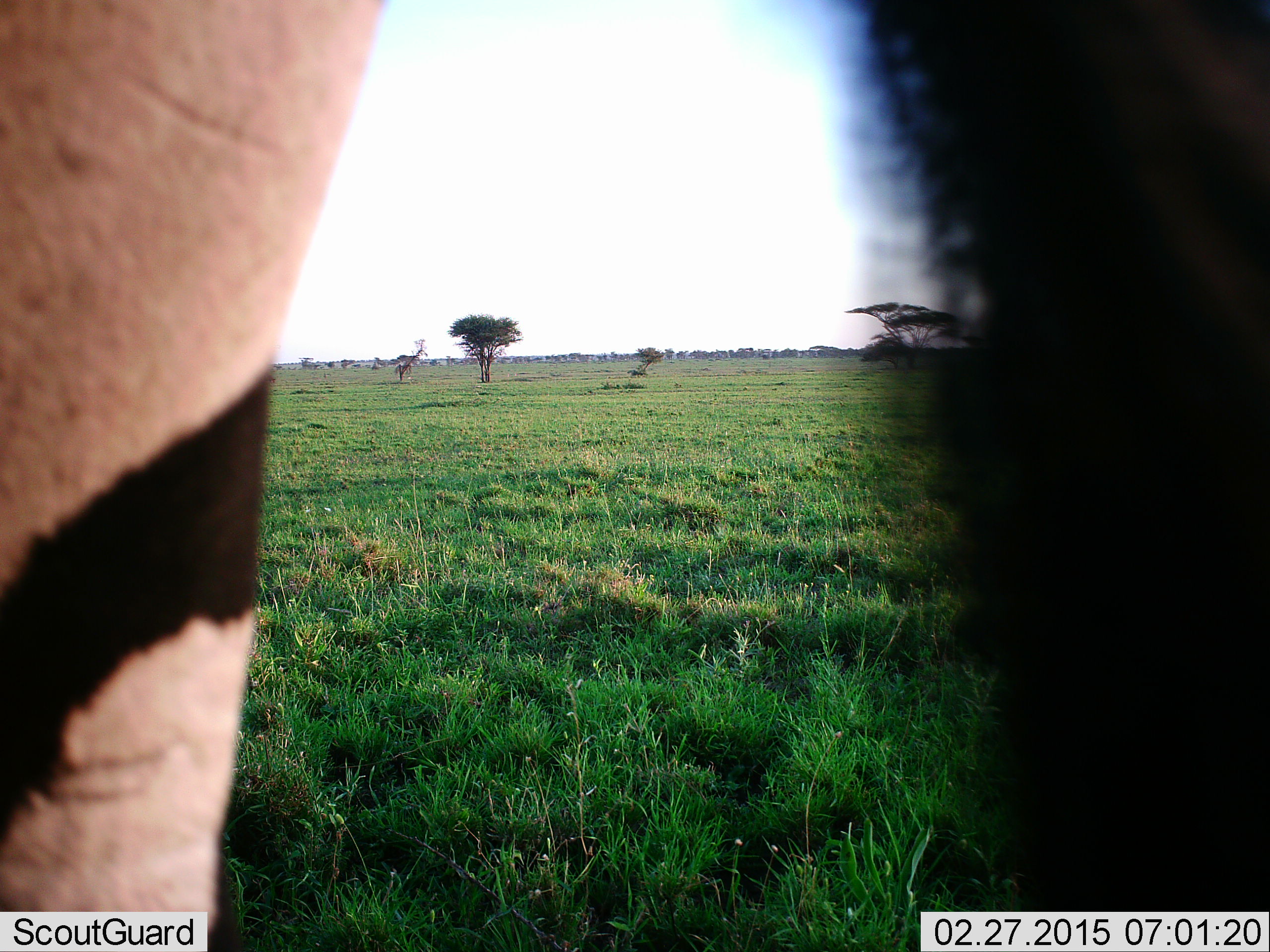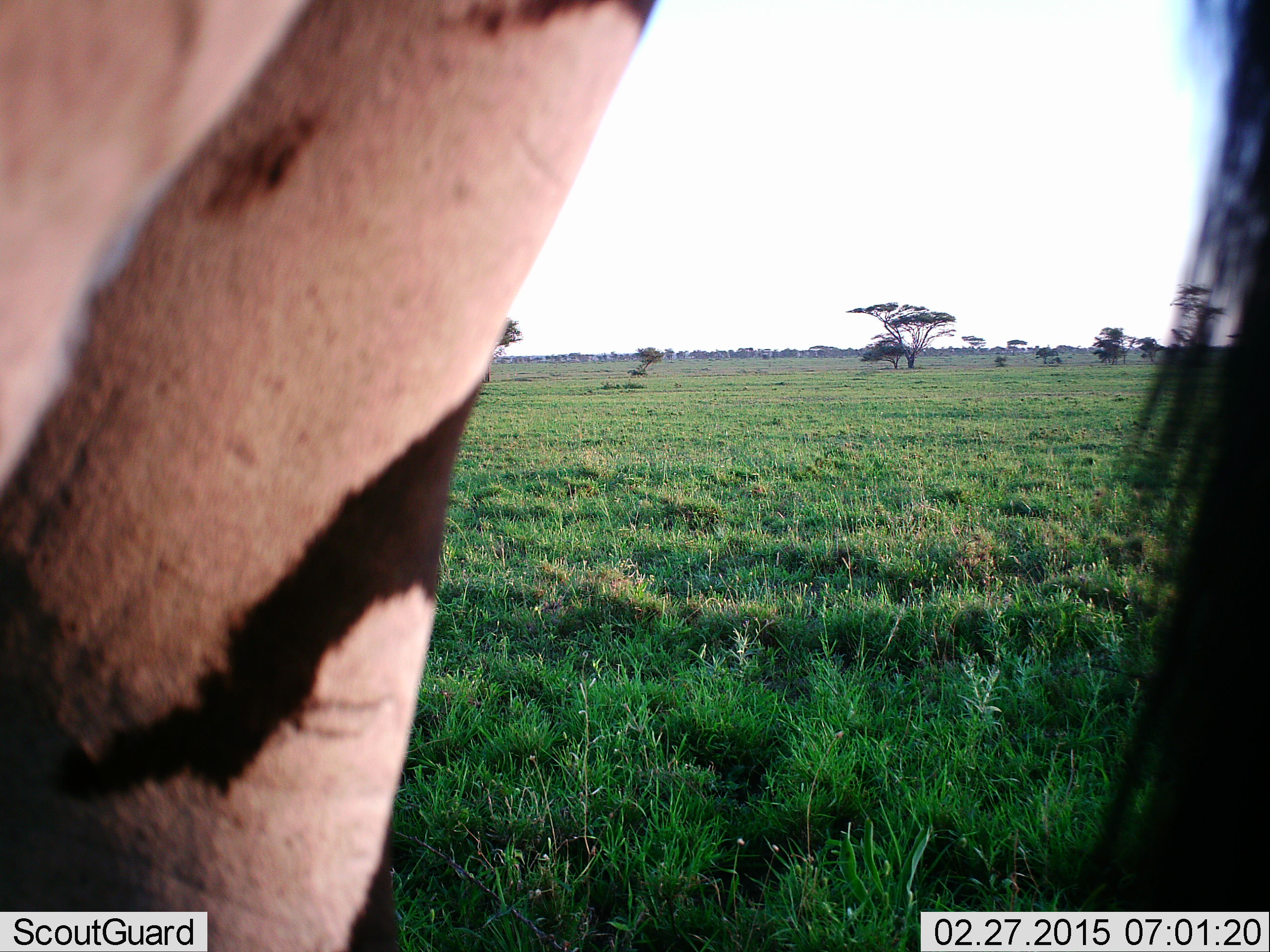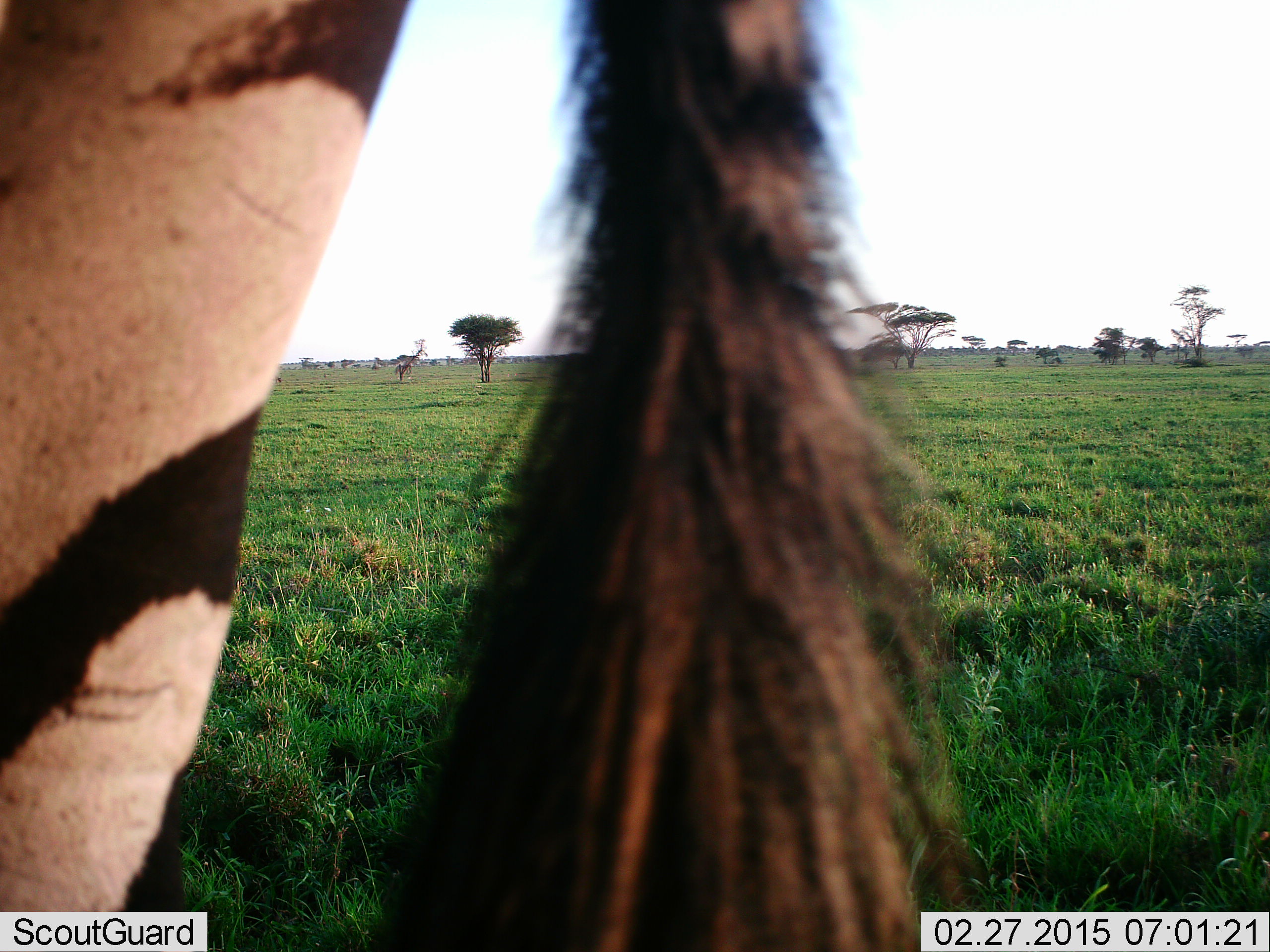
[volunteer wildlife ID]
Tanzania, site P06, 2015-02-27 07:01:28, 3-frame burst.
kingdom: Animalia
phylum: Chordata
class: Mammalia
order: Perissodactyla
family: Equidae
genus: Equus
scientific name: Equus quagga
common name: plains zebra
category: zebra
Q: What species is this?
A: Zebra (plains zebra) (Equus quagga).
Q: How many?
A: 1.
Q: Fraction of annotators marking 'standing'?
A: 60%.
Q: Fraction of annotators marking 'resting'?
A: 0%.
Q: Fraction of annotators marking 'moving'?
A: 40%.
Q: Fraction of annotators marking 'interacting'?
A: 0%.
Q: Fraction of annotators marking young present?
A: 0%.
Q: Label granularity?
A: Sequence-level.